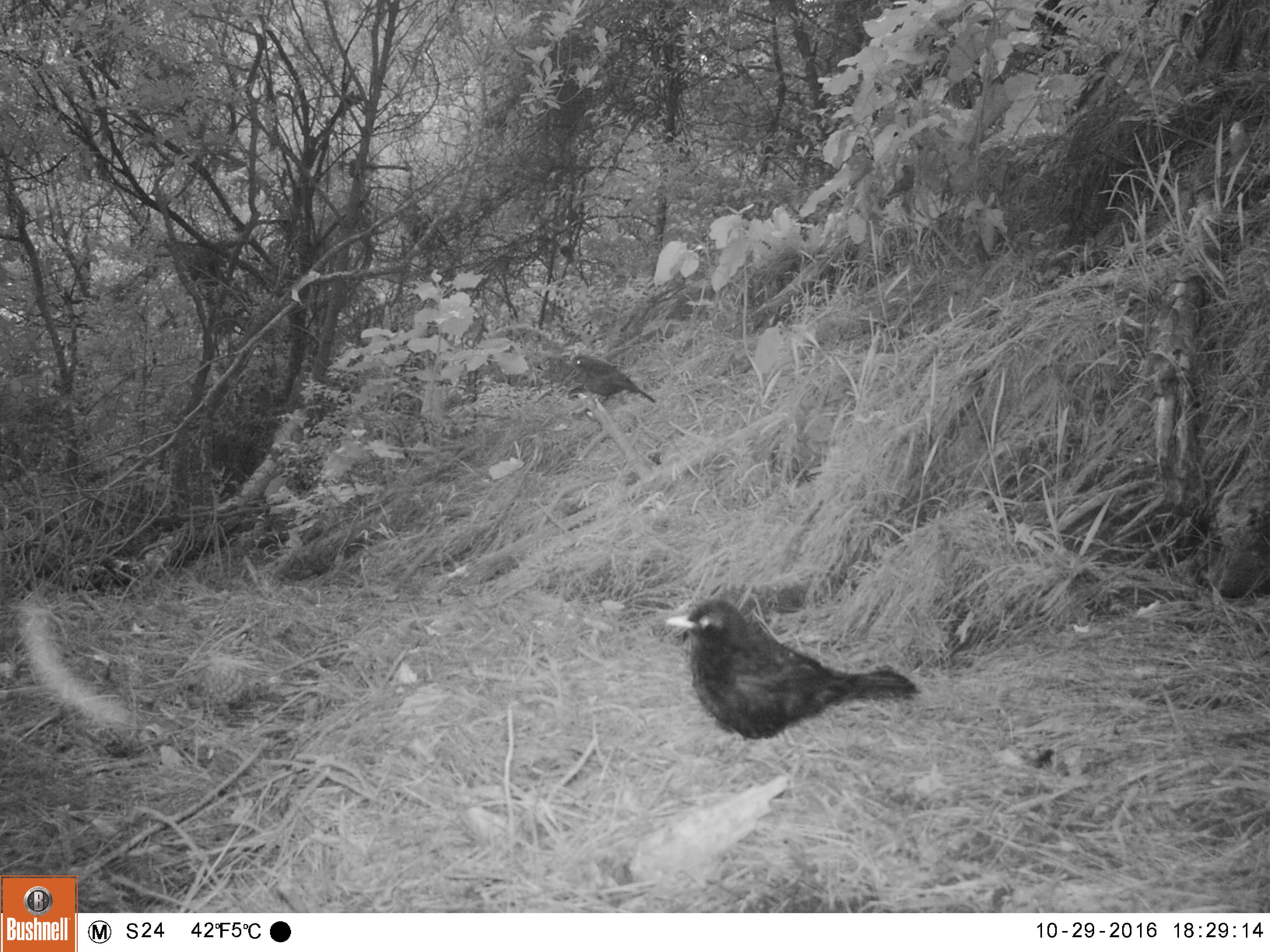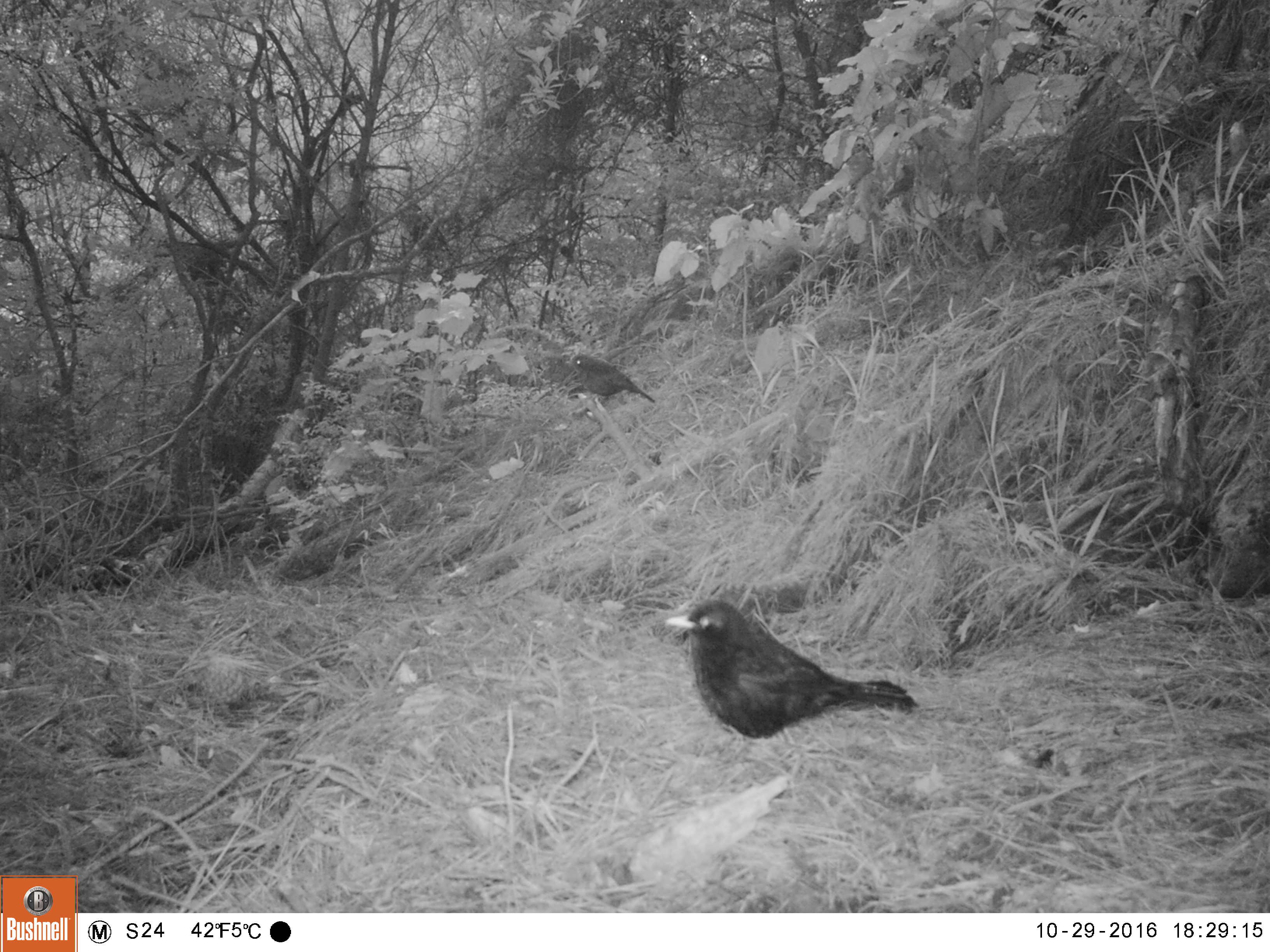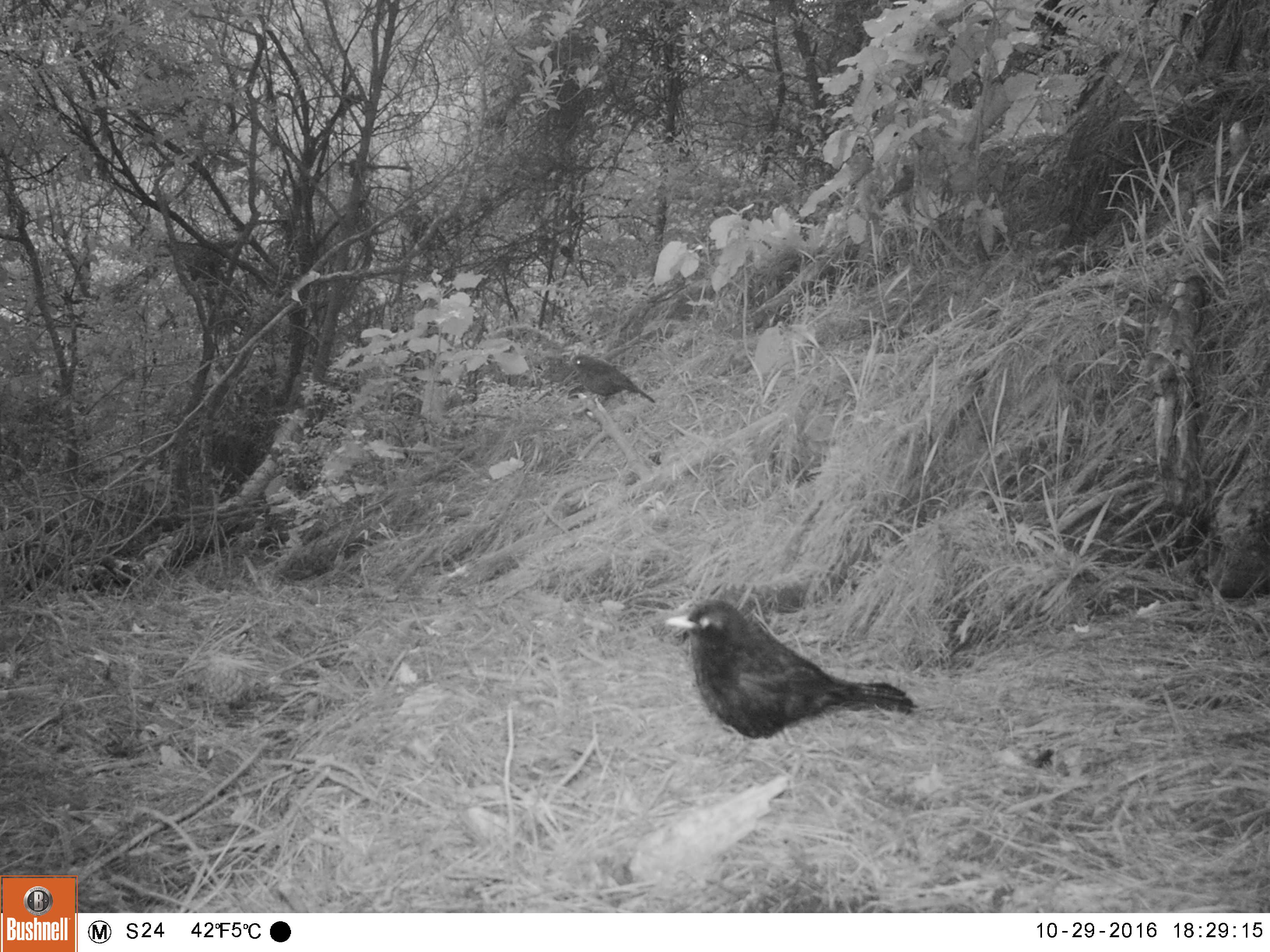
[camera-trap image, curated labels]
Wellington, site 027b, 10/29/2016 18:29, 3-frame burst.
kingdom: Animalia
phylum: Chordata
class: Aves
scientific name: Aves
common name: bird